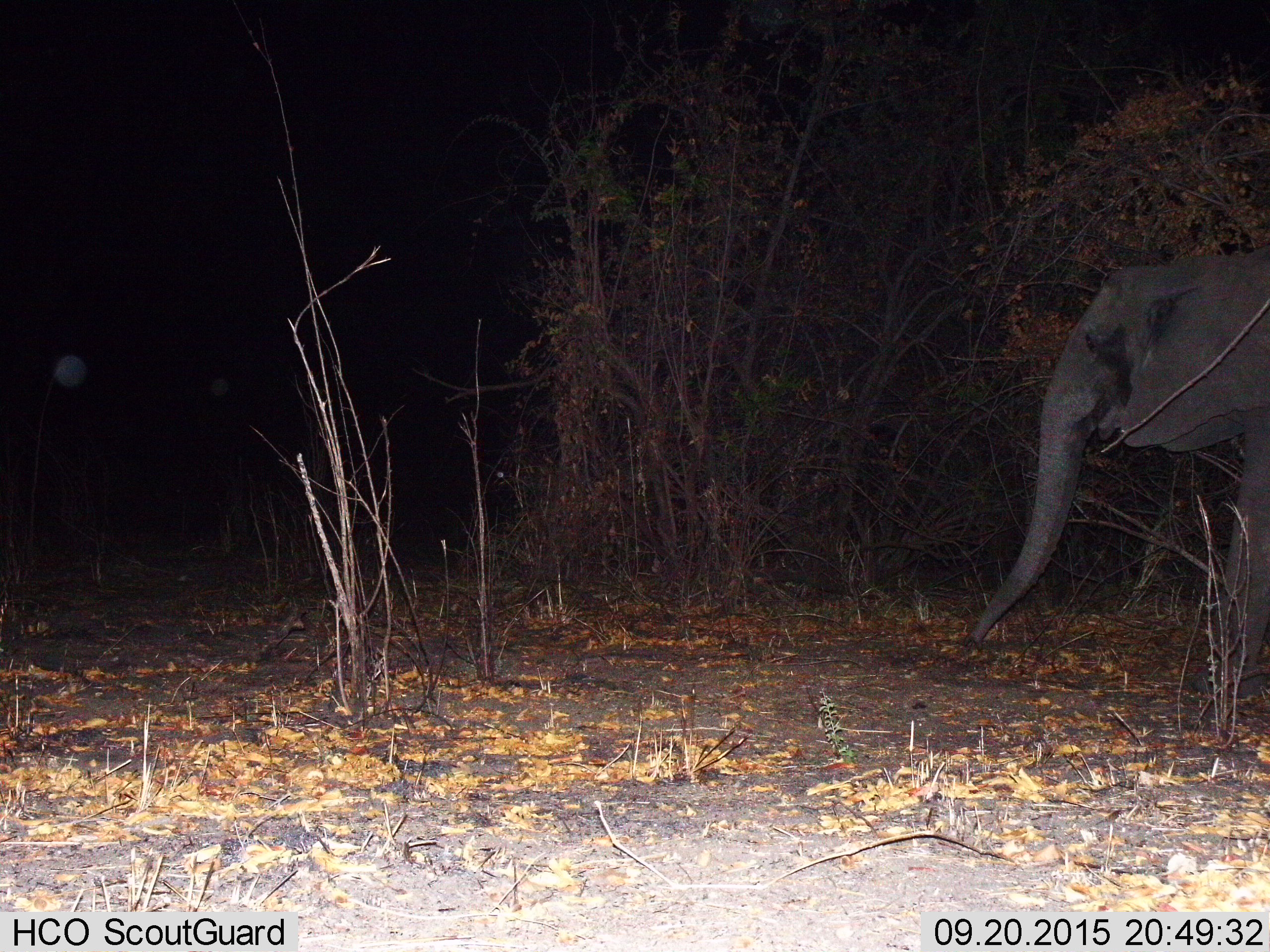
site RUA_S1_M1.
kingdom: Animalia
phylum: Chordata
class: Mammalia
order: Proboscidea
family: Elephantidae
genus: Loxodonta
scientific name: Loxodonta africana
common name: african bush elephant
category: elephant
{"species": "elephant (african bush elephant) (Loxodonta africana)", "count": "1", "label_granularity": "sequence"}